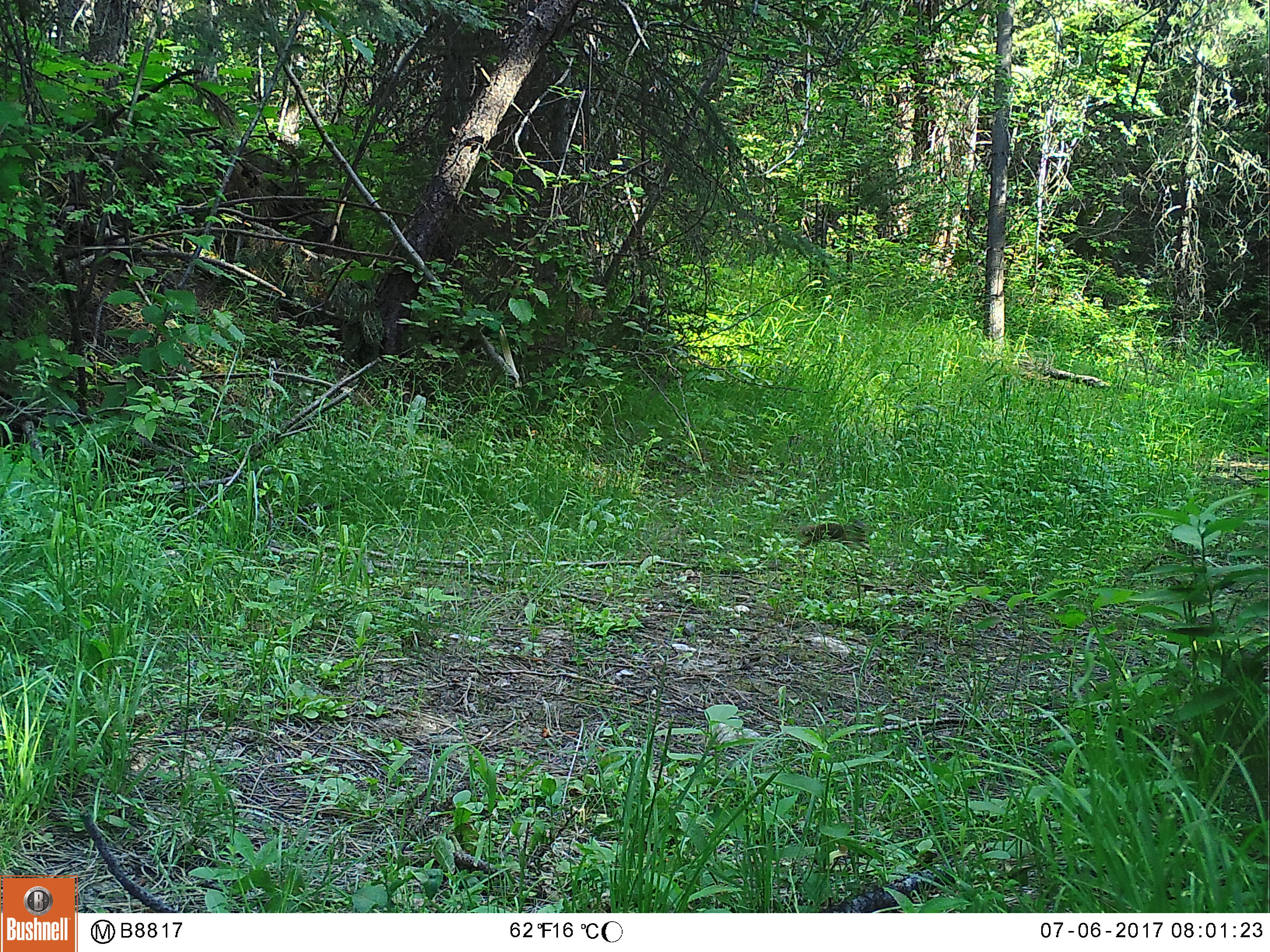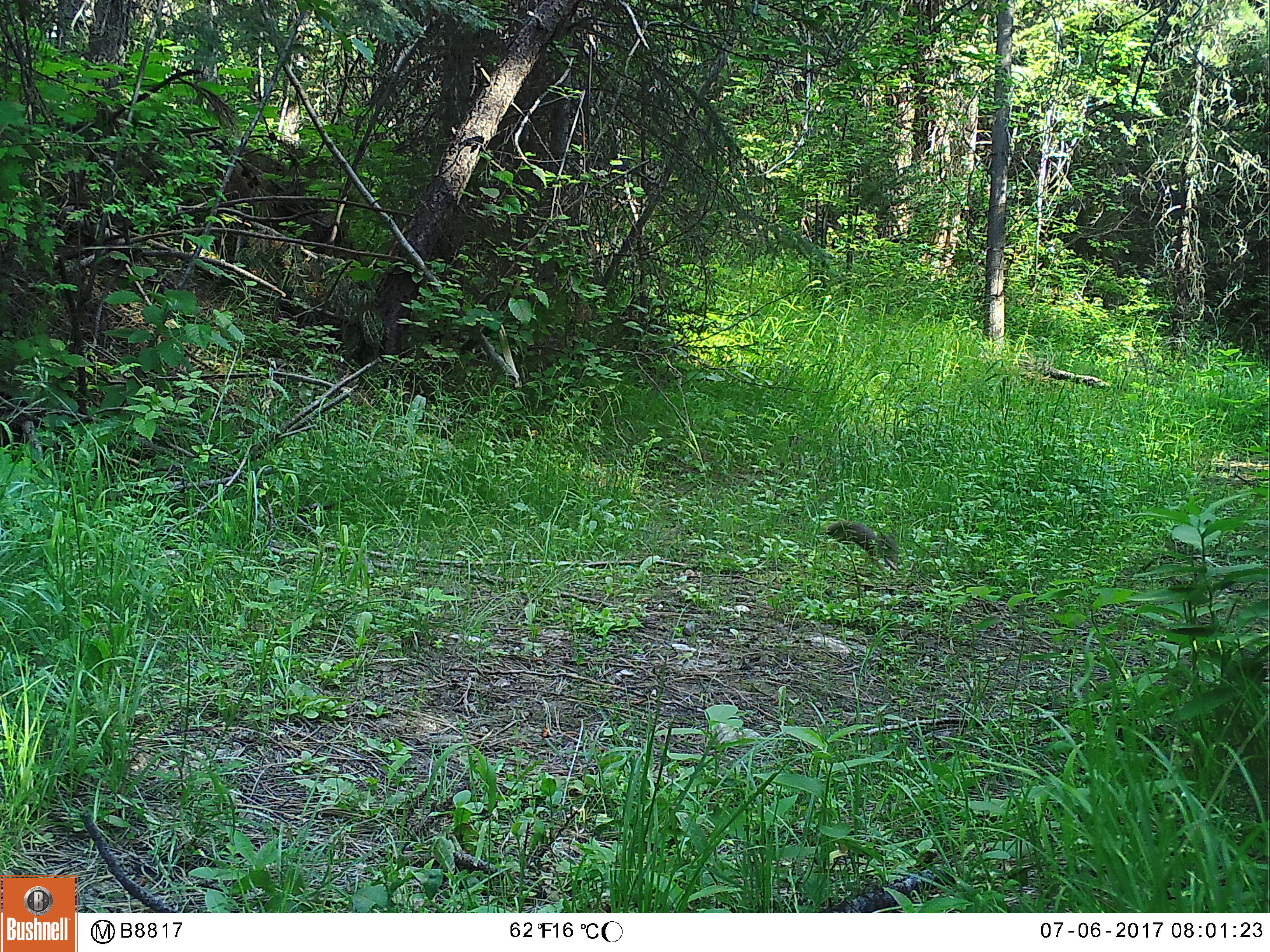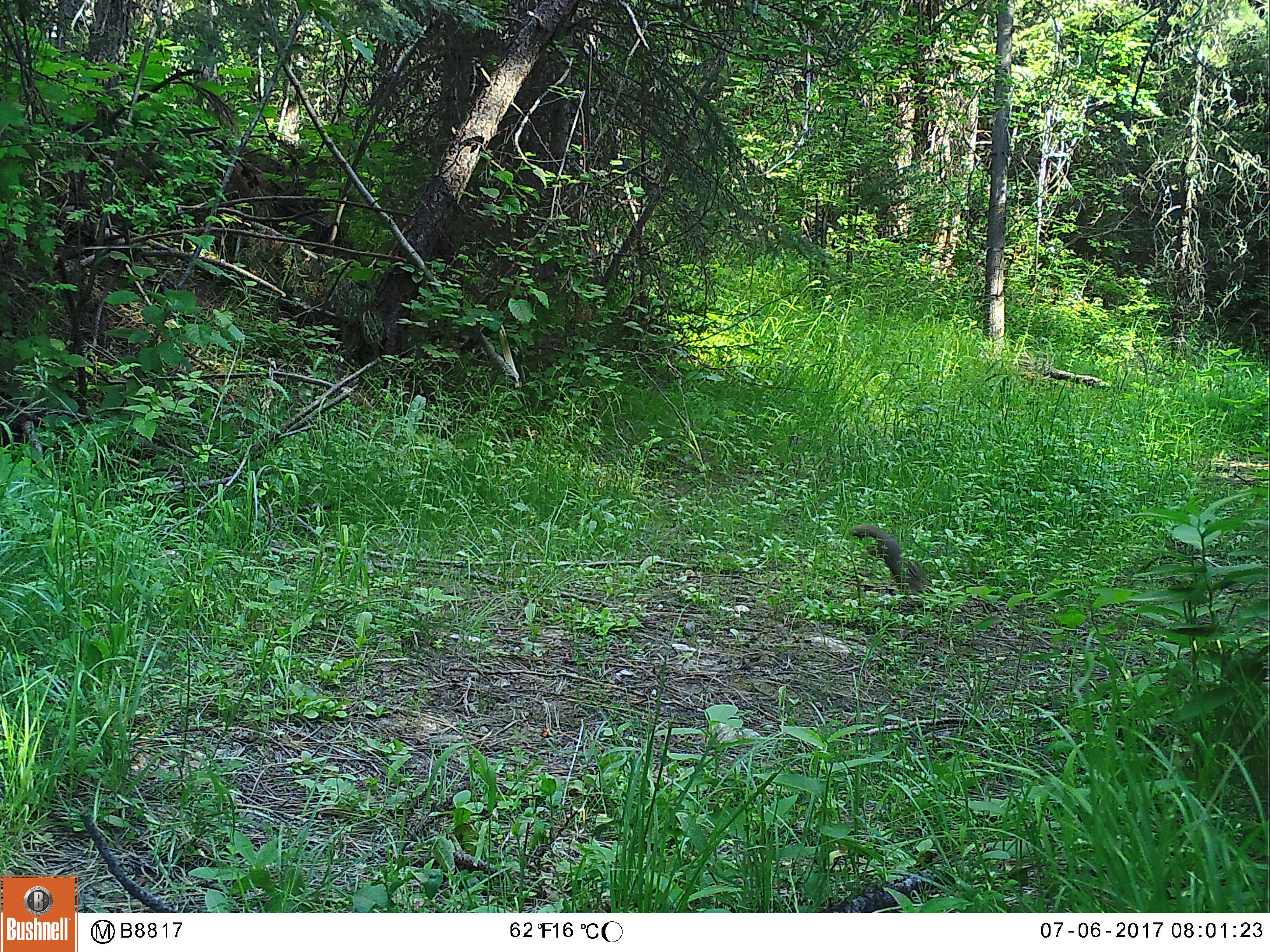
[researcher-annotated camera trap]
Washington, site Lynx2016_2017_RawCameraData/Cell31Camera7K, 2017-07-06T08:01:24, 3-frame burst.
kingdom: Animalia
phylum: Chordata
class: Mammalia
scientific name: Mammalia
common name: small mammal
Small mammal (Mammalia). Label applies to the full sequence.